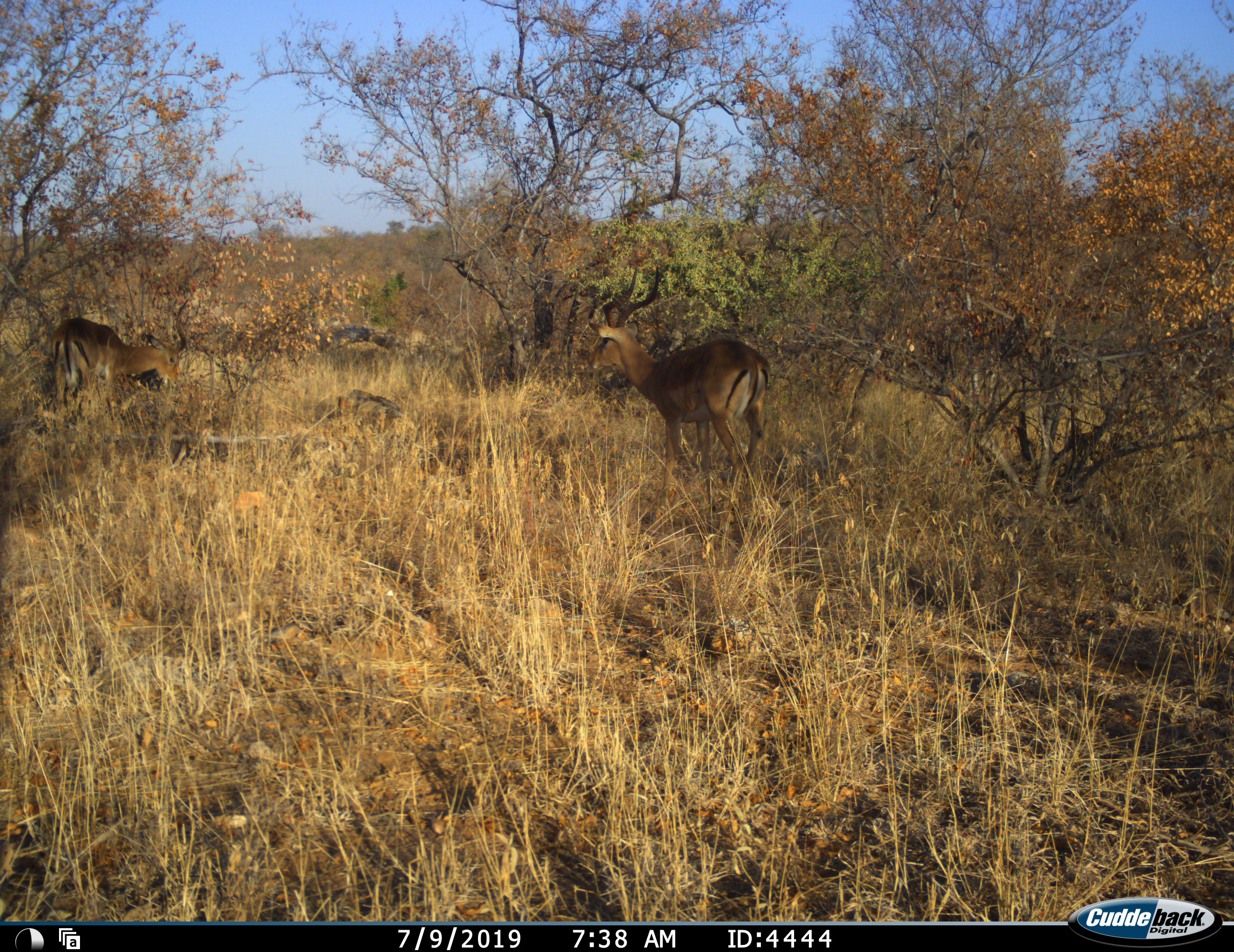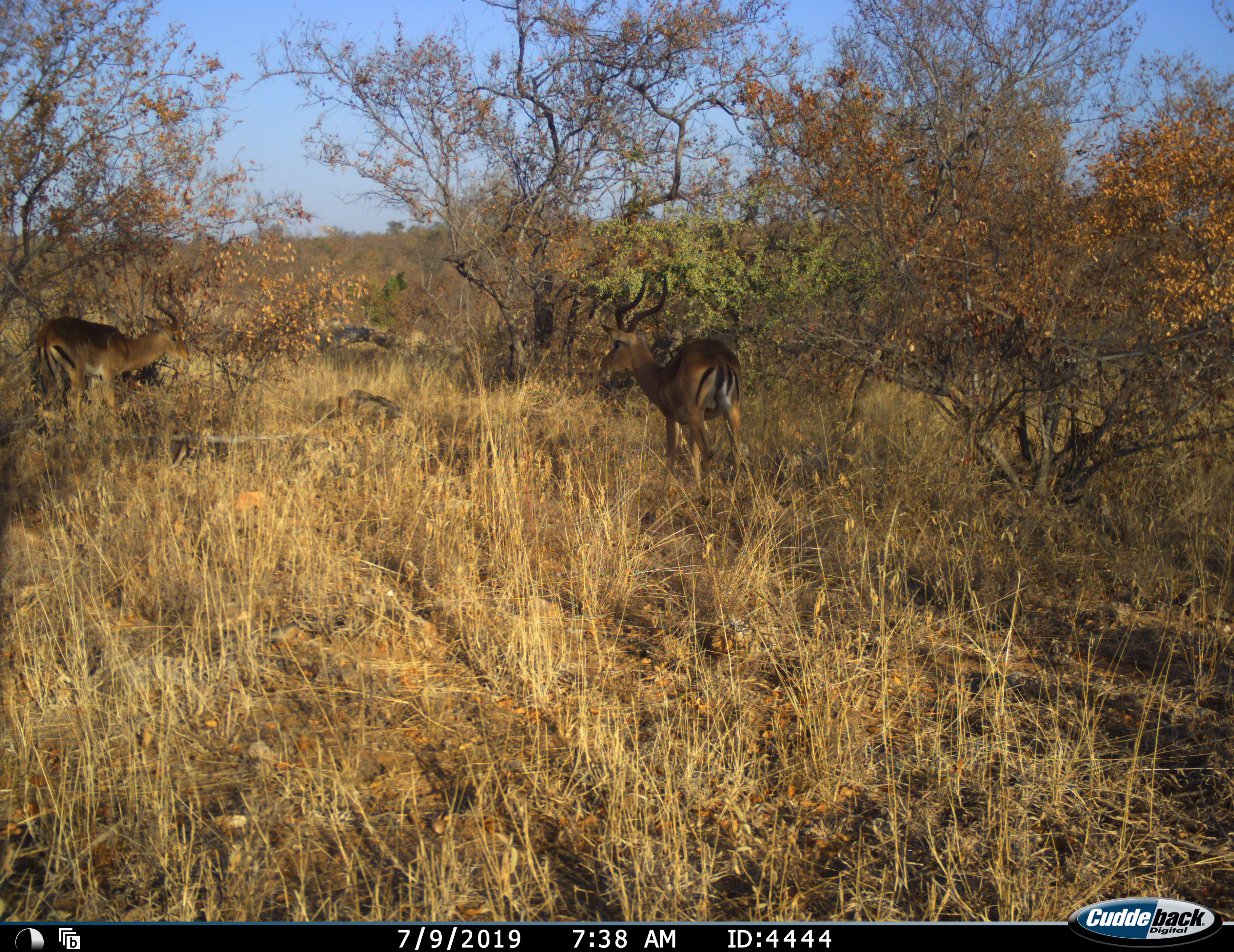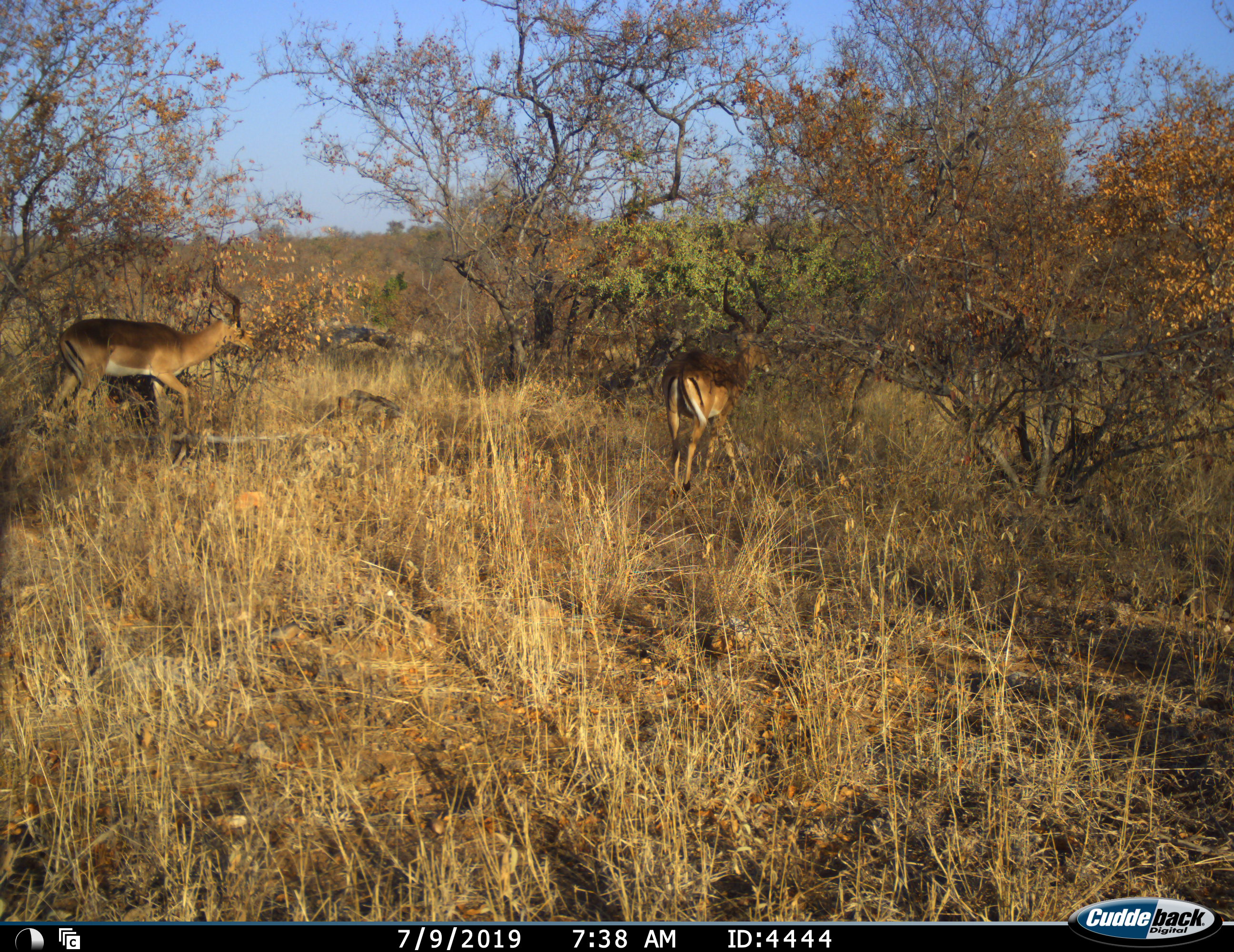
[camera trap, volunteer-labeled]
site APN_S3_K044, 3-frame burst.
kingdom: Animalia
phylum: Chordata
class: Mammalia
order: Artiodactyla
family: Bovidae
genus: Aepyceros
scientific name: Aepyceros melampus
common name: impala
Impala (Aepyceros melampus), count 2. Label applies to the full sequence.